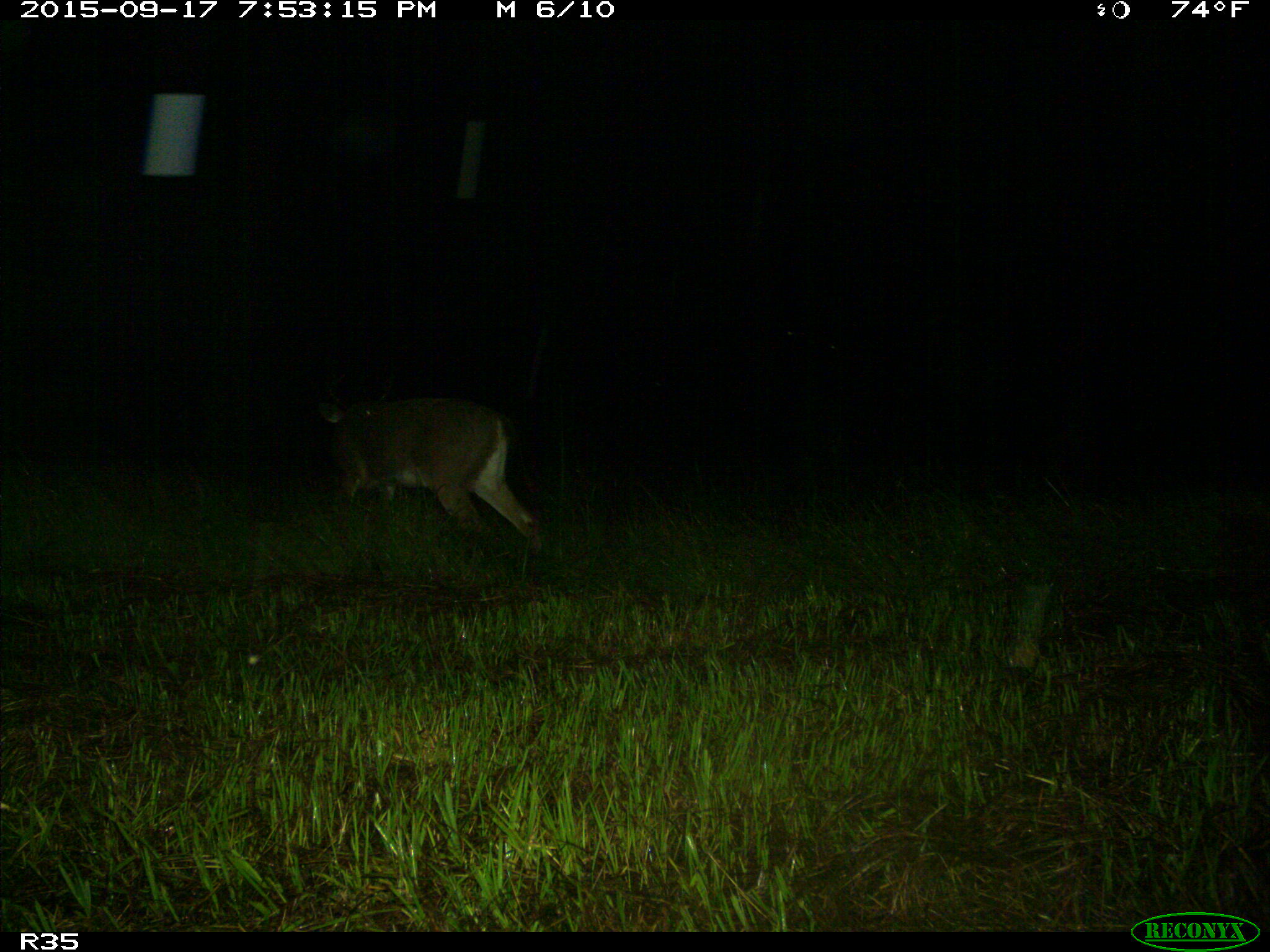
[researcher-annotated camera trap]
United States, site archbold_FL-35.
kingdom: Animalia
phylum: Chordata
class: Mammalia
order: Artiodactyla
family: Cervidae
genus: Odocoileus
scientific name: Odocoileus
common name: deer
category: unidentified deer